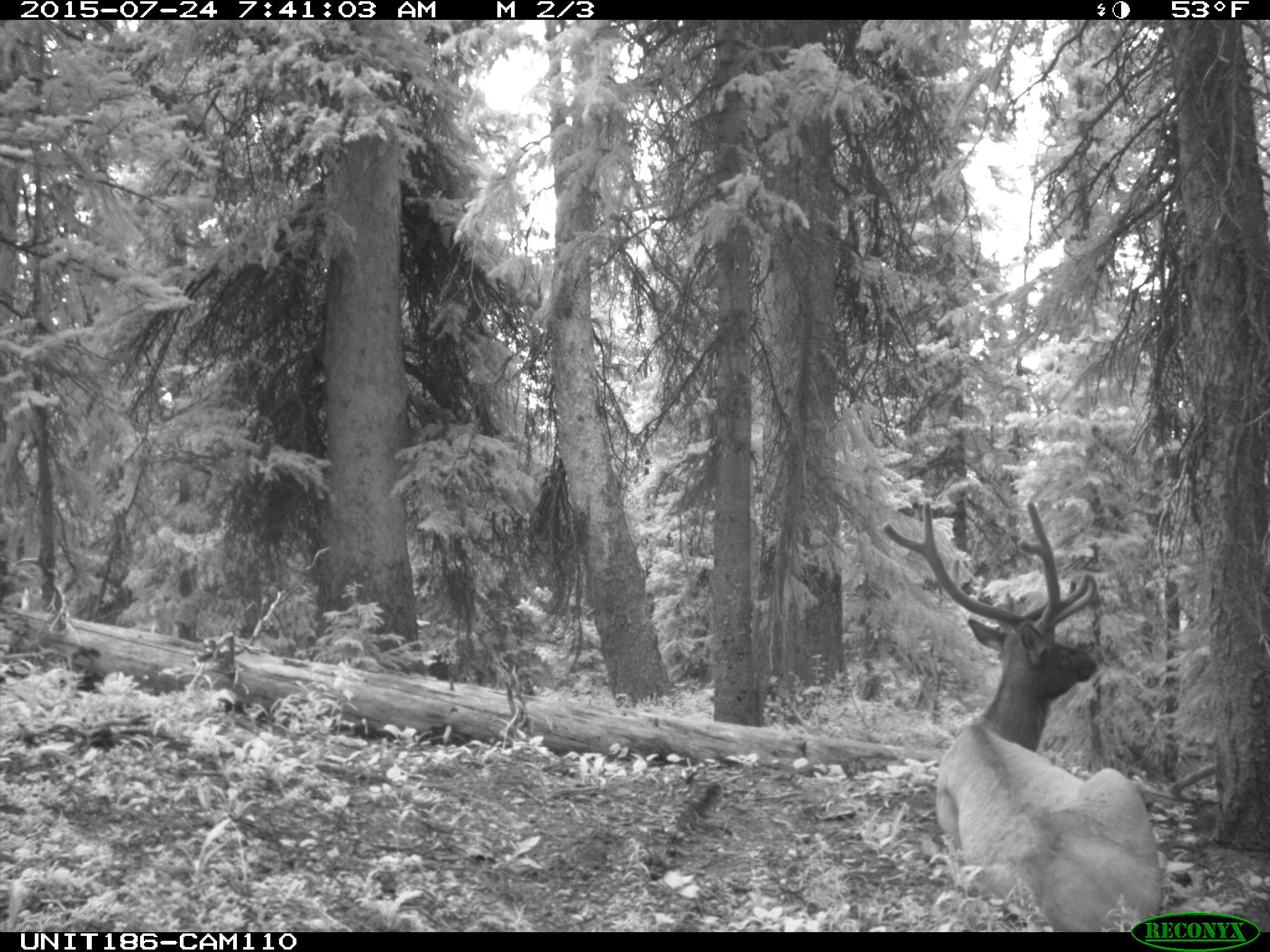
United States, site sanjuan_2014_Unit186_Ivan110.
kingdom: Animalia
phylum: Chordata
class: Mammalia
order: Artiodactyla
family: Cervidae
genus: Cervus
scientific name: Cervus elaphus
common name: red deer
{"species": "Cervus elaphus (red deer)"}